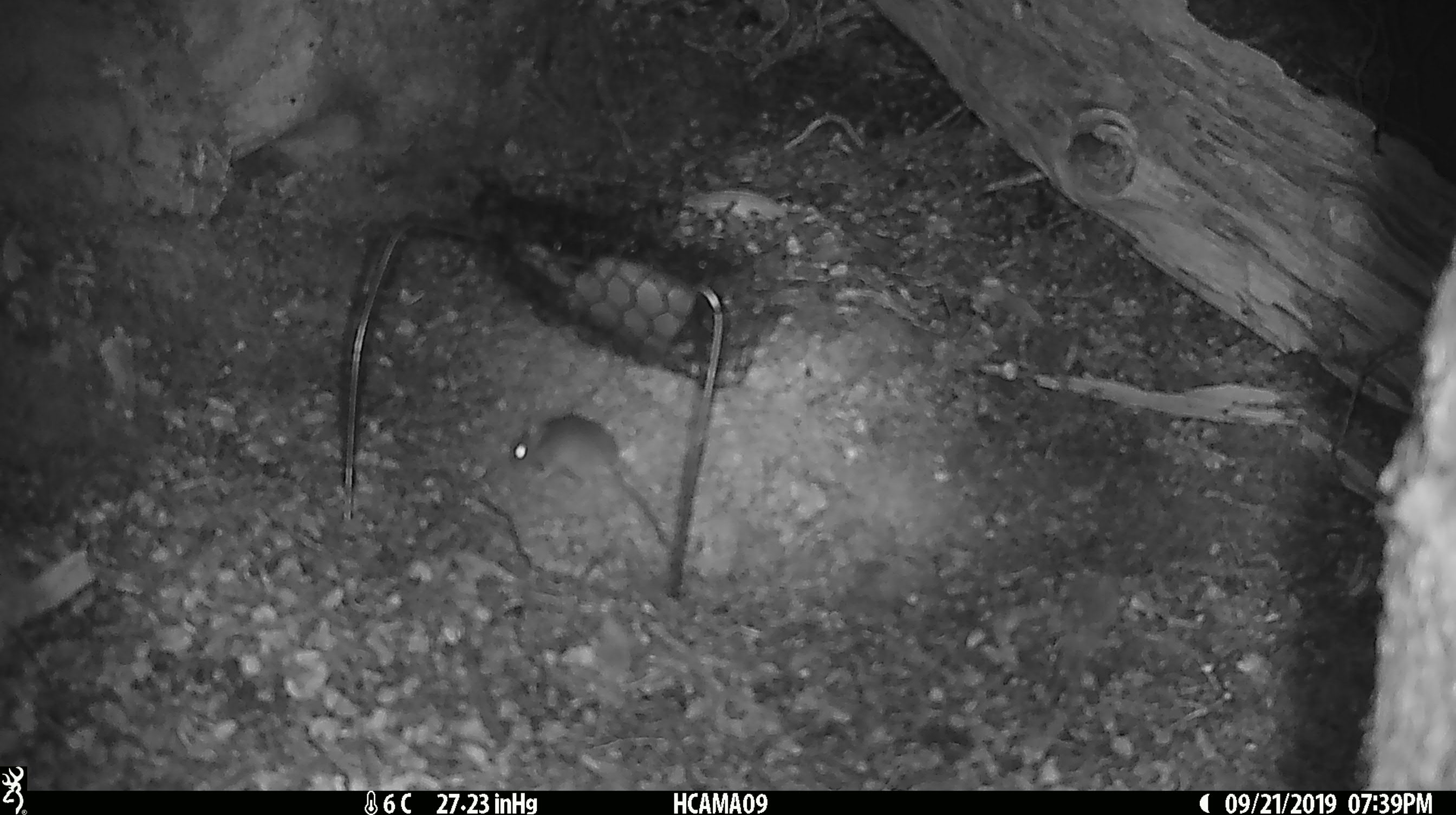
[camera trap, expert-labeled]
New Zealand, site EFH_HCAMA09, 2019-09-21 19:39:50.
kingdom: Animalia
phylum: Chordata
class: Mammalia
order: Rodentia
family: Muridae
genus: Mus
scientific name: Mus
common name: mouse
Mouse (Mus).